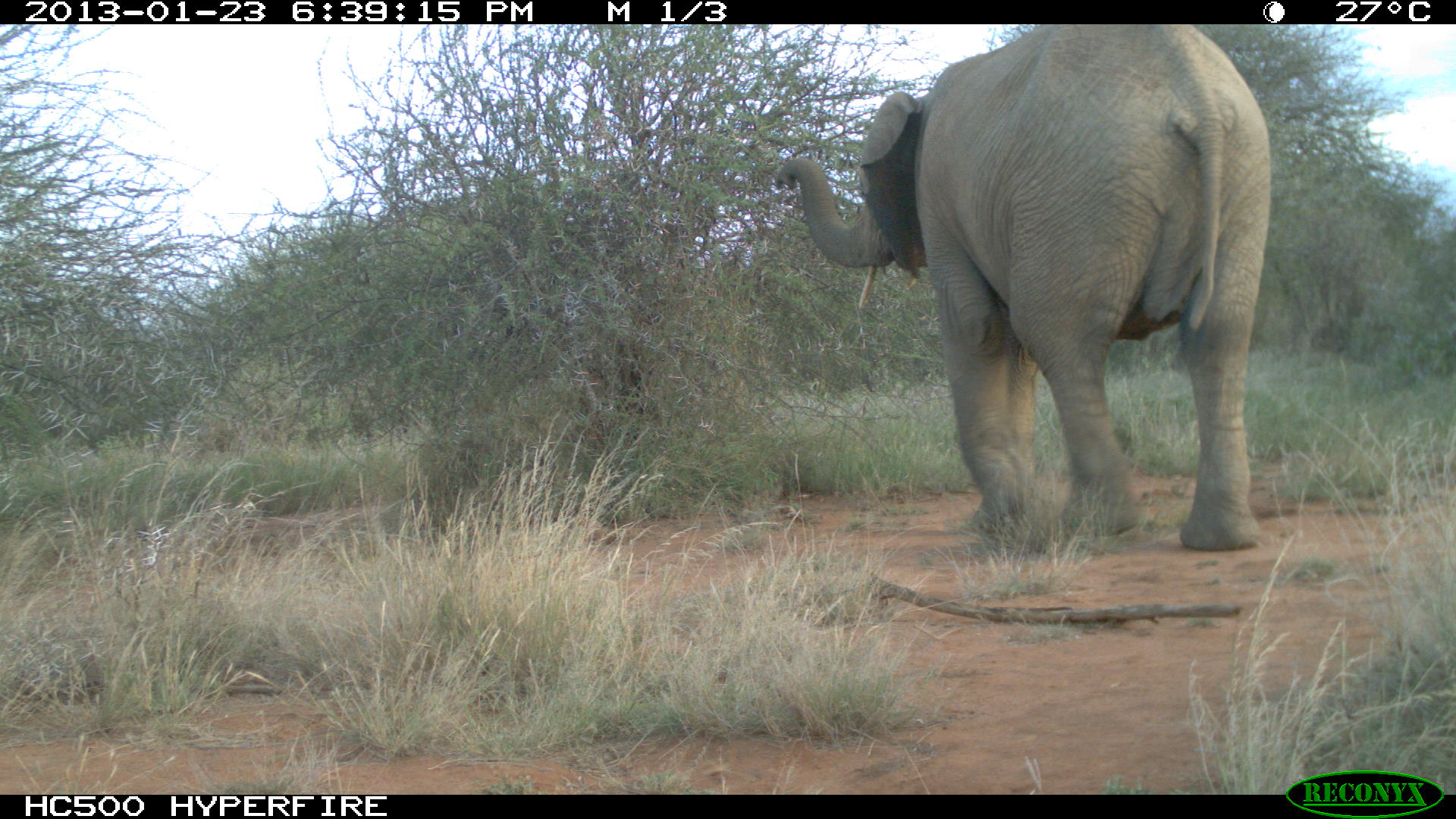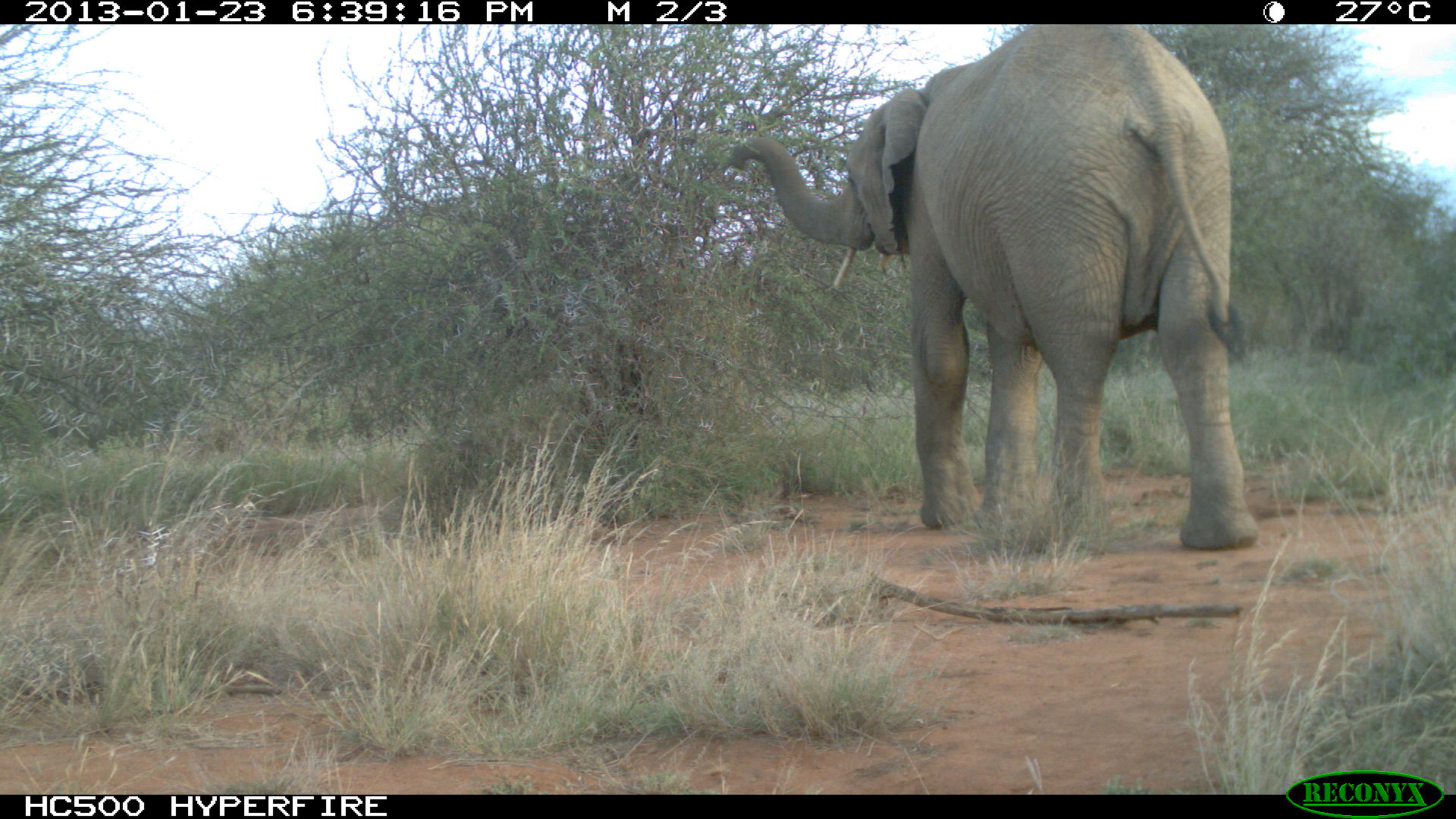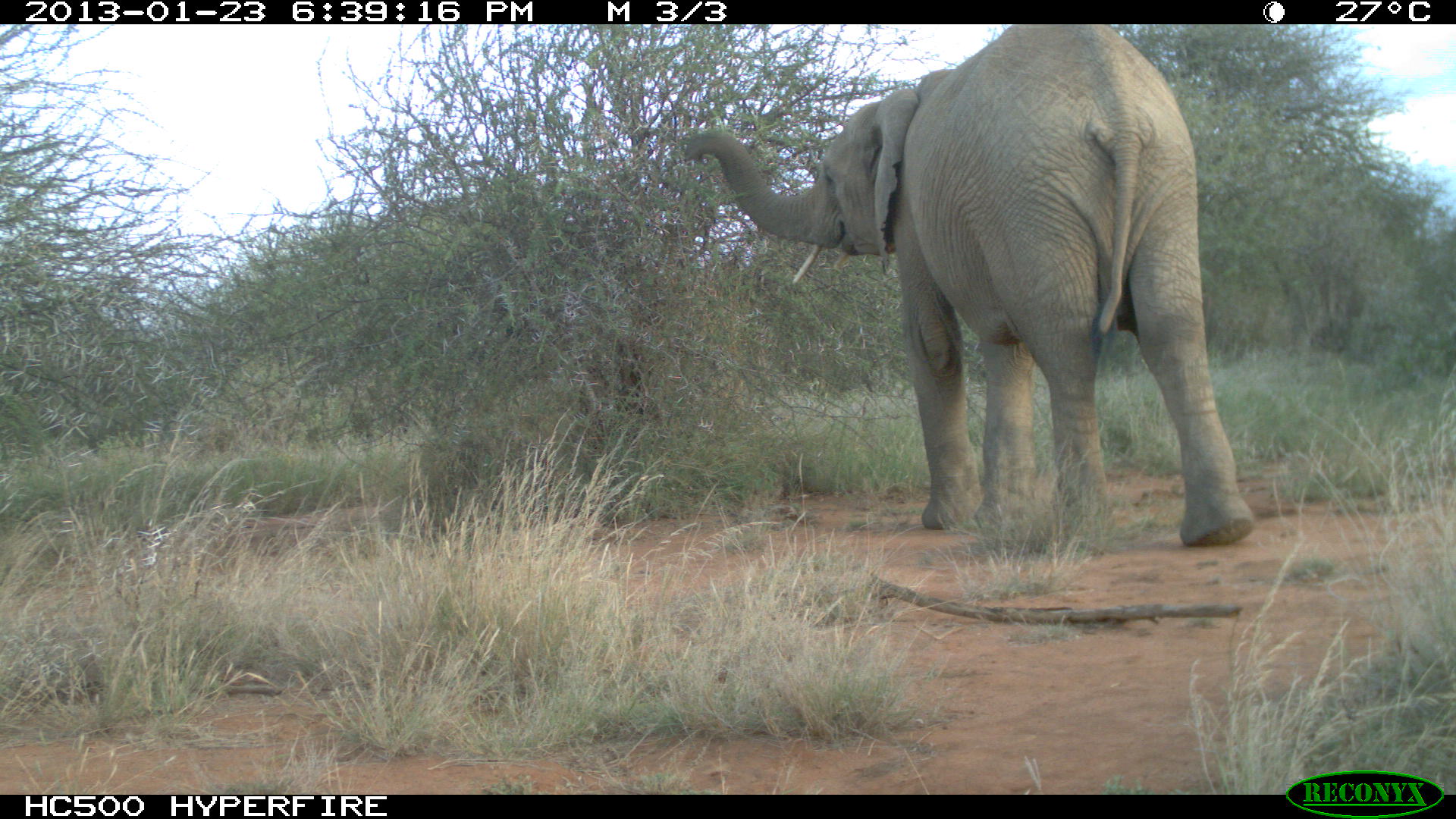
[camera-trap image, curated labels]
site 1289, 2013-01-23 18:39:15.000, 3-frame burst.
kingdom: Animalia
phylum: Chordata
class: Mammalia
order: Proboscidea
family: Elephantidae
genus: Loxodonta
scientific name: Loxodonta africana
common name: african bush elephant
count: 1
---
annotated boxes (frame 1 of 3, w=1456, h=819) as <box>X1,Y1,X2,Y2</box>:
loxodonta africana: <box>774,23,1272,552</box>